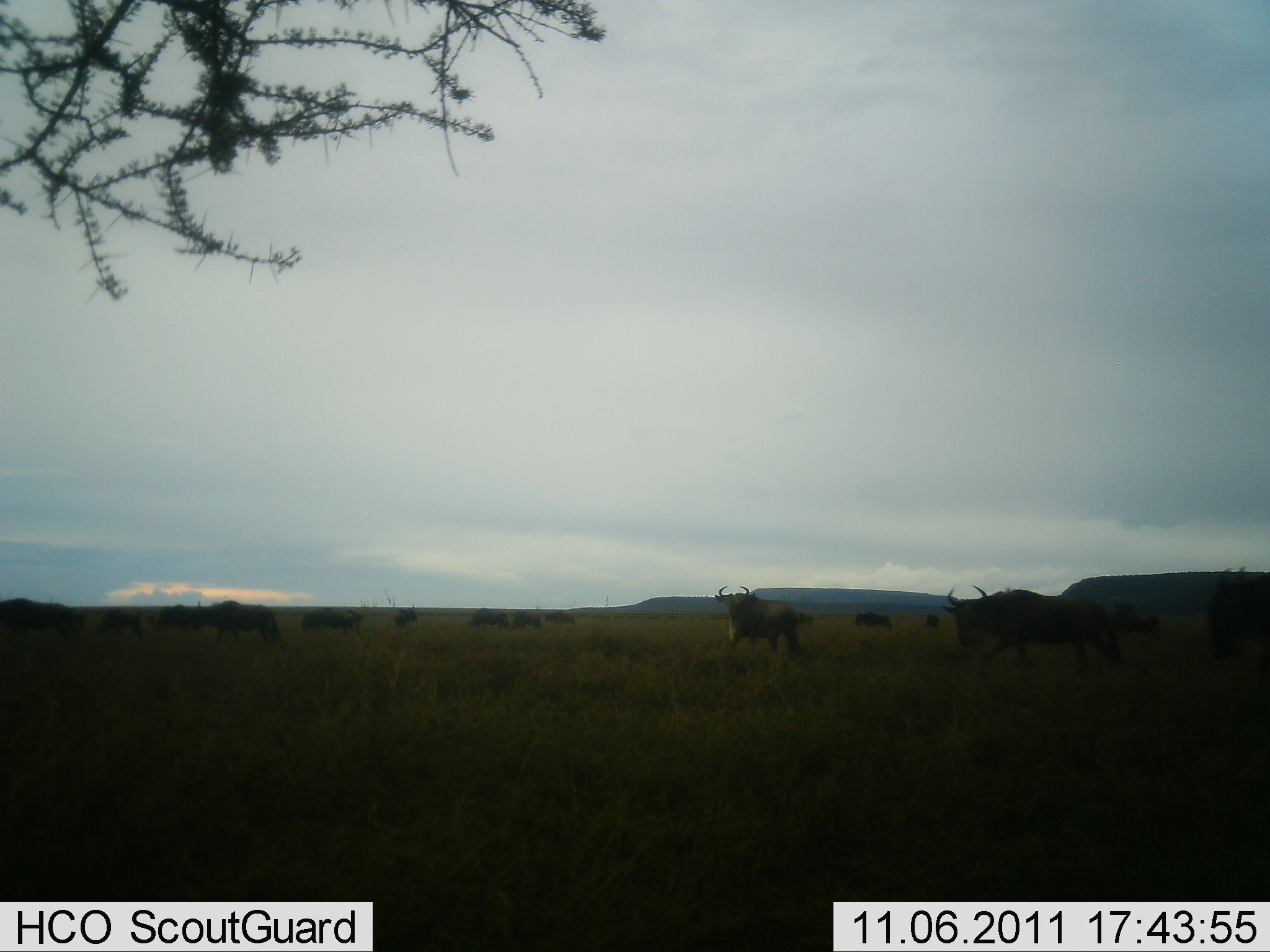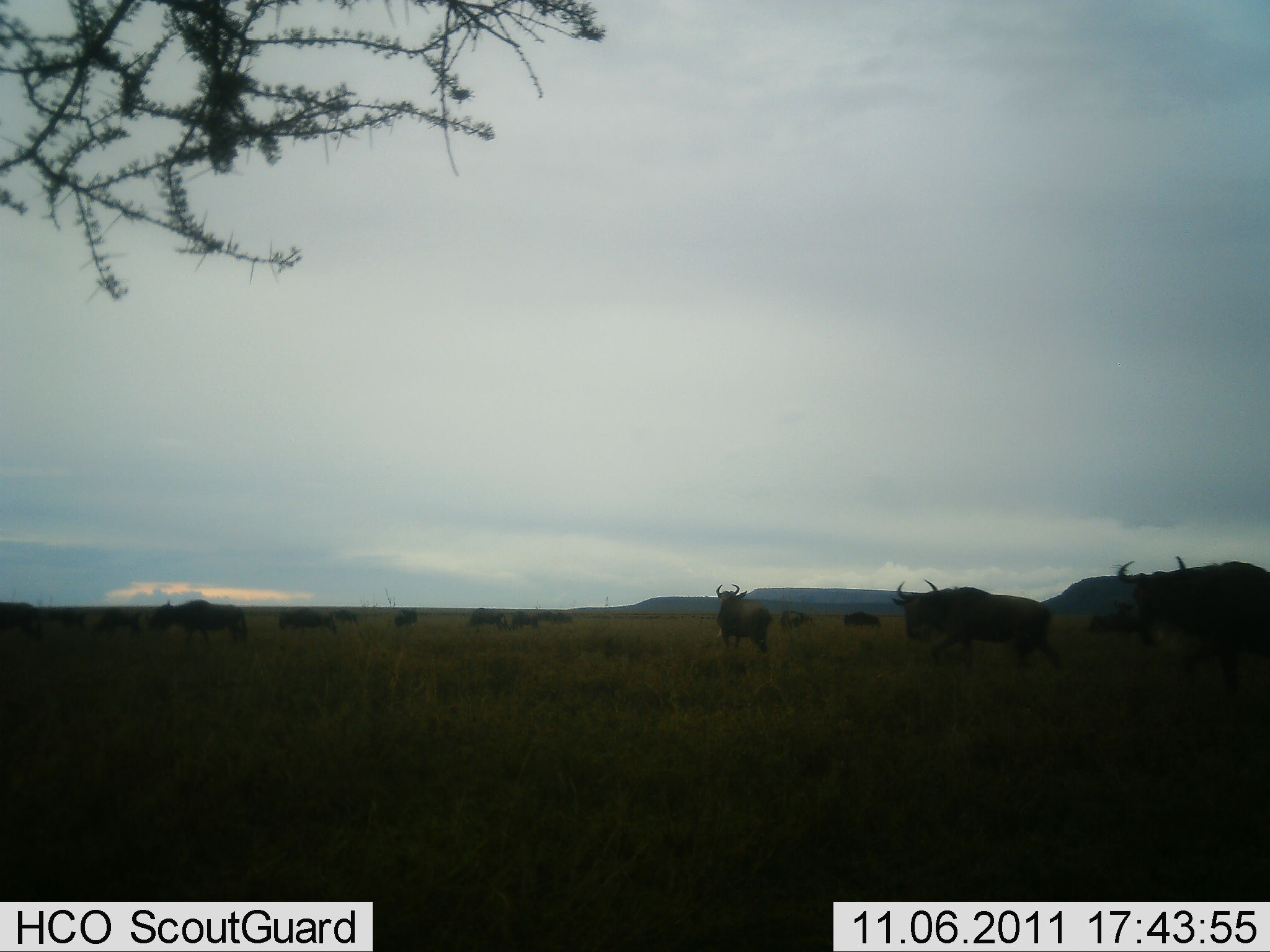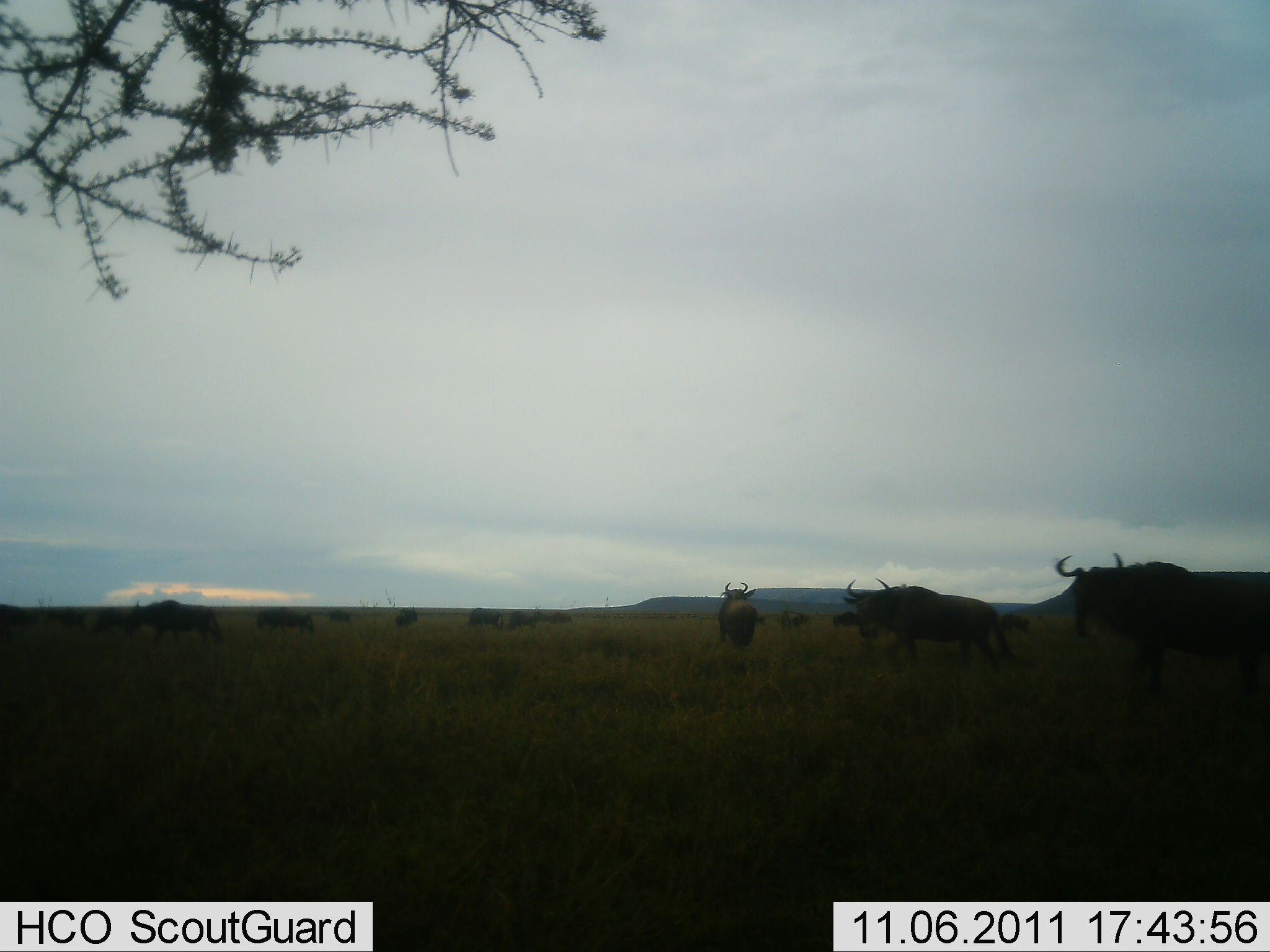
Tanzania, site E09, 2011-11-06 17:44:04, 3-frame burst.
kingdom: Animalia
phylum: Chordata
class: Mammalia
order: Artiodactyla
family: Bovidae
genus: Connochaetes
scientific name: Connochaetes taurinus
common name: blue wildebeest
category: wildebeest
Wildebeest (blue wildebeest) (Connochaetes taurinus), count 11-50. Behavior (volunteer vote fractions): standing 27%, resting 18%, moving 91%, interacting 9%. Young present (vote fraction): 0%. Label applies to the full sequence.